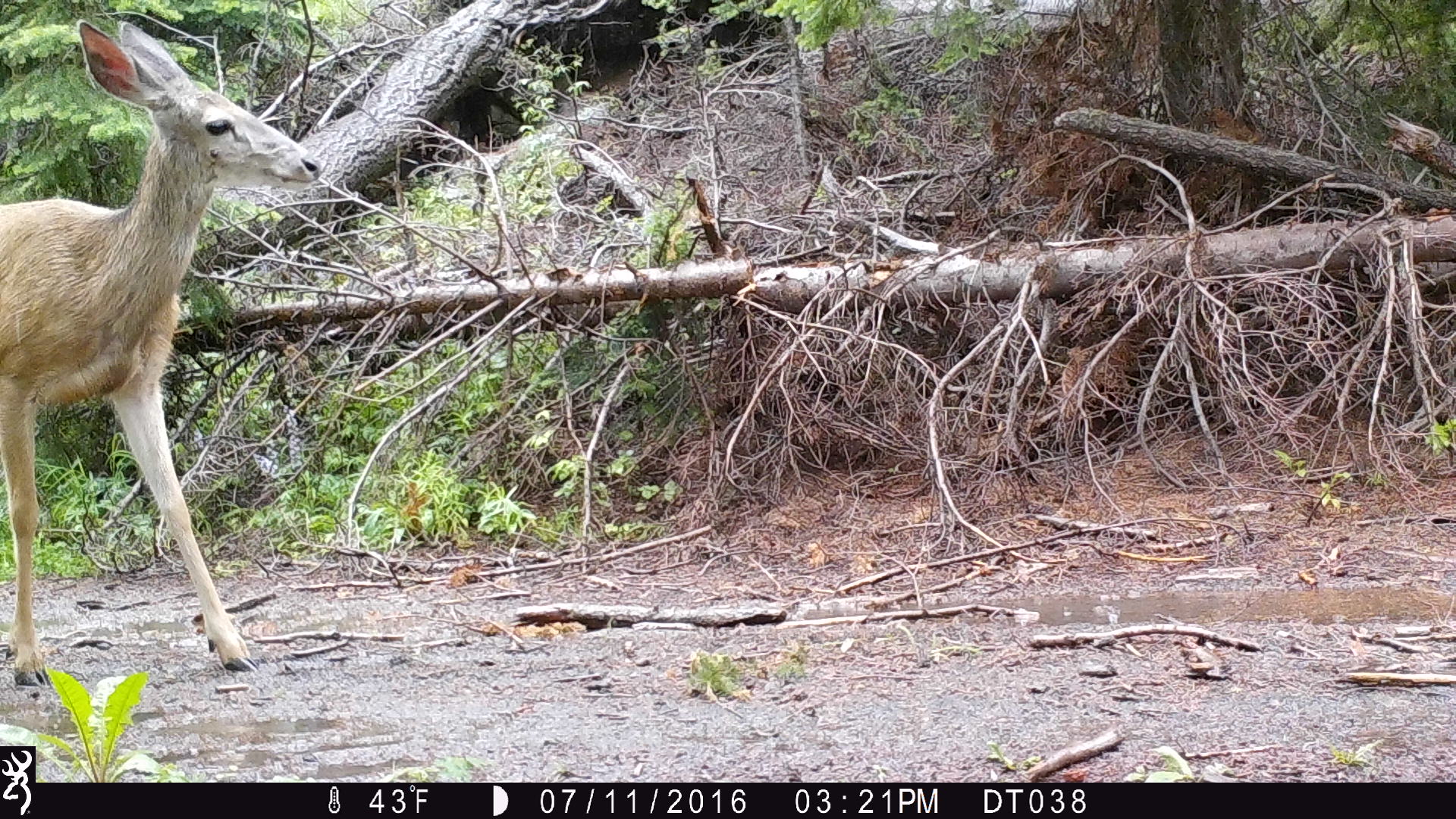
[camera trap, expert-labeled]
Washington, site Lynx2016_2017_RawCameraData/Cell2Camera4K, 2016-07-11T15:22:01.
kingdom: Animalia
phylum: Chordata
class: Mammalia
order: Artiodactyla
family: Cervidae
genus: Odocoileus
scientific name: Odocoileus hemionus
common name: mule deer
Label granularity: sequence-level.